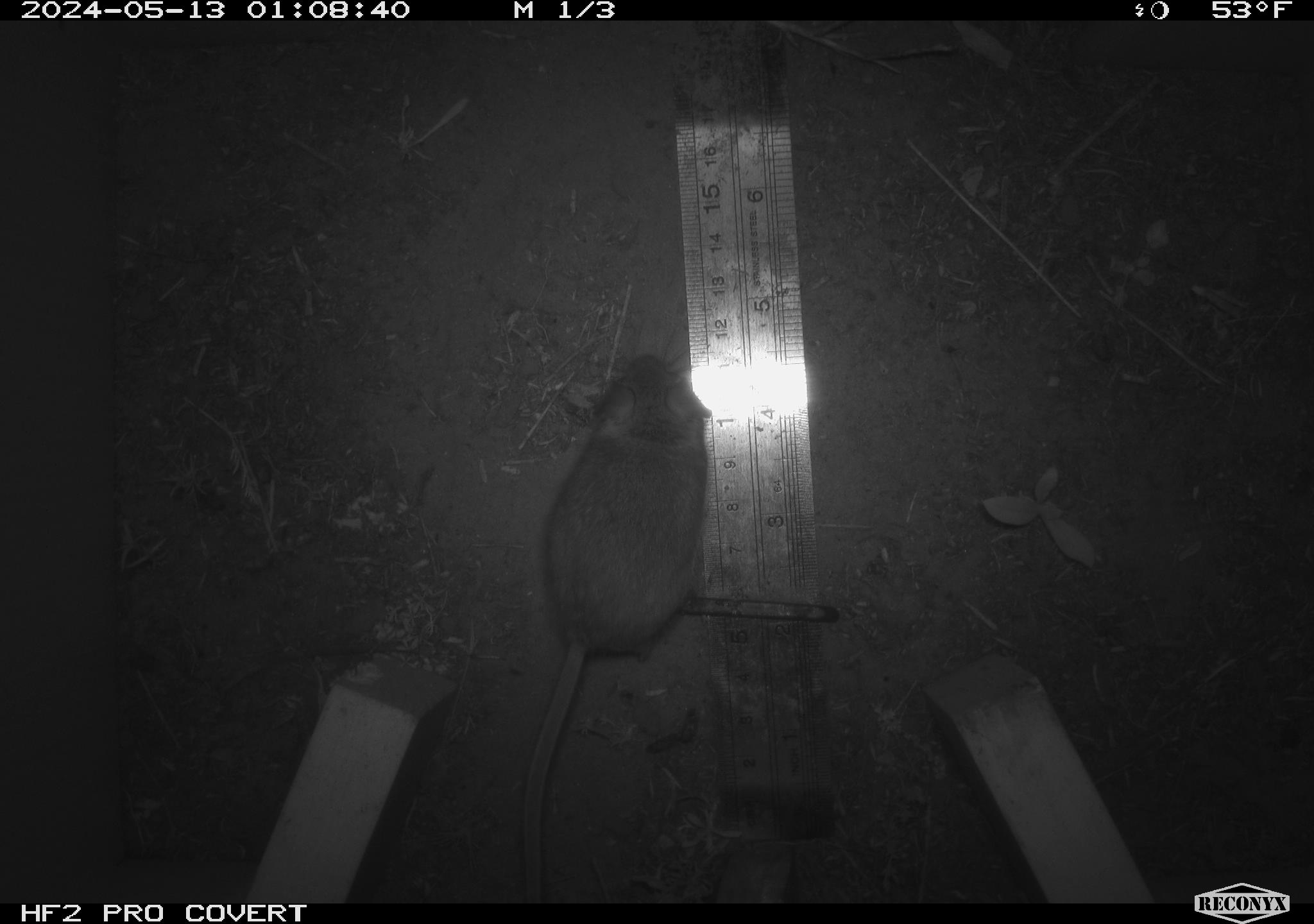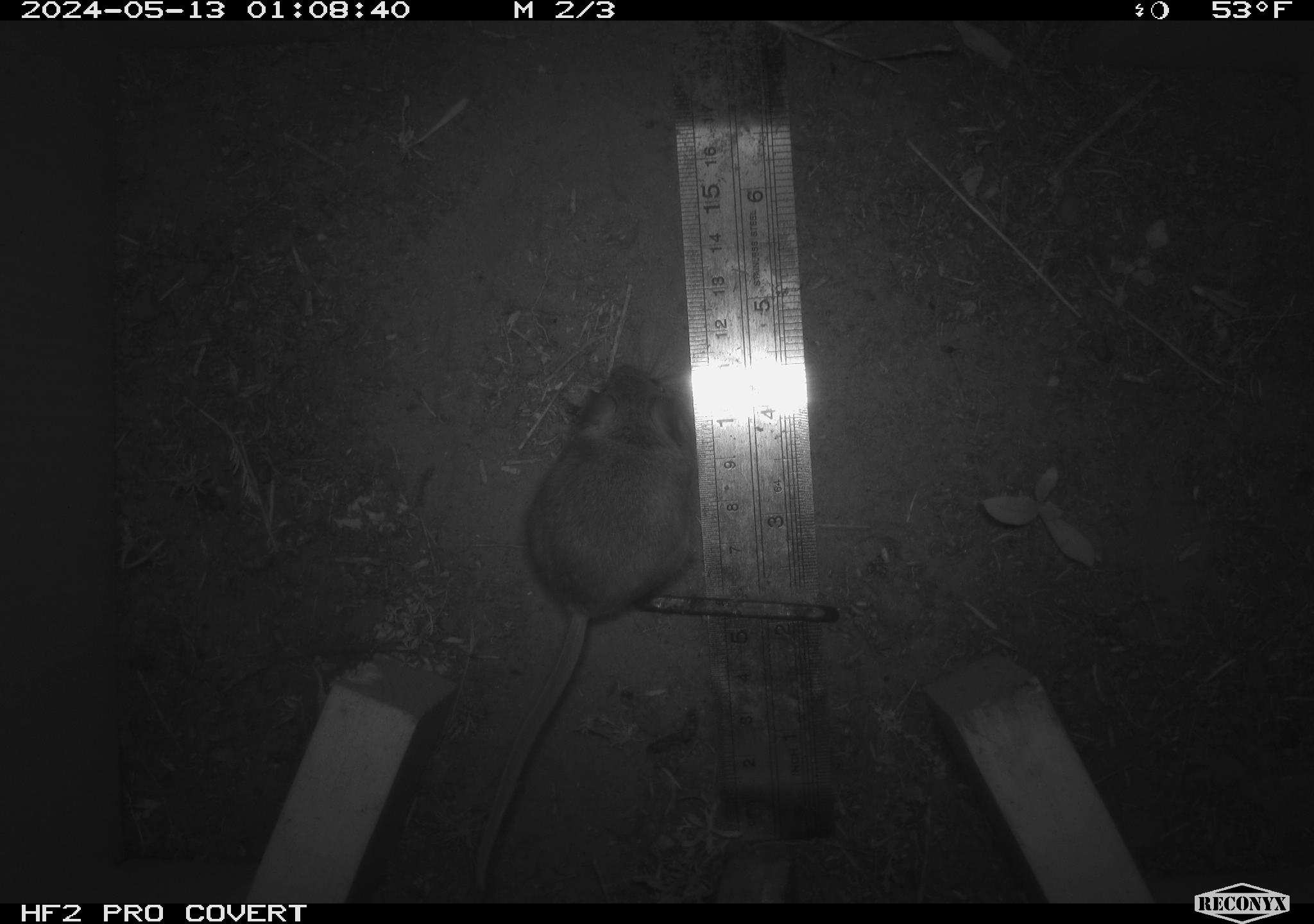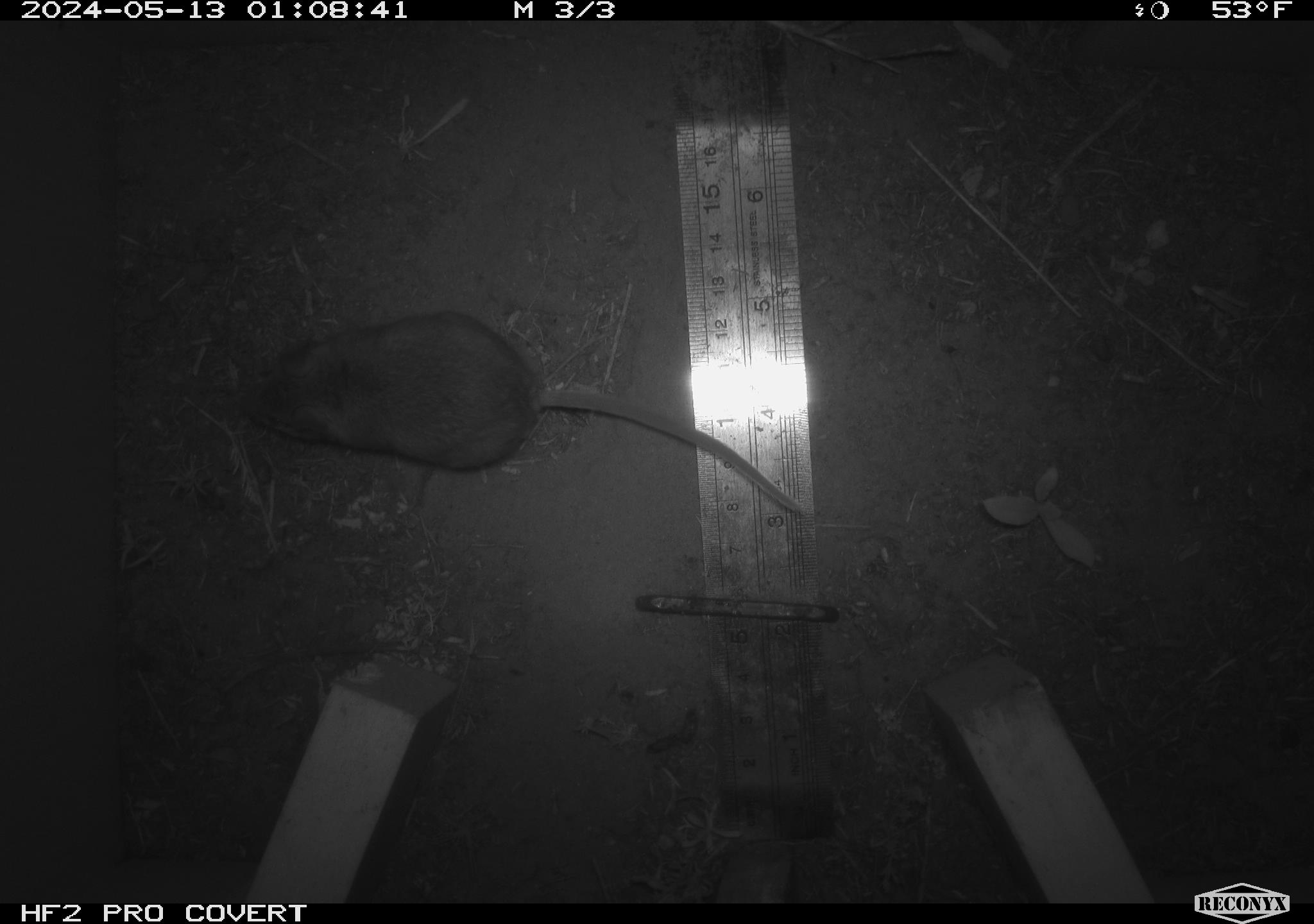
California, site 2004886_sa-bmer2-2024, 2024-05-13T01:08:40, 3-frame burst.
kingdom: Animalia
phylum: Chordata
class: Mammalia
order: Rodentia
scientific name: Rodentia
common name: mouse species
Mouse species (Rodentia).